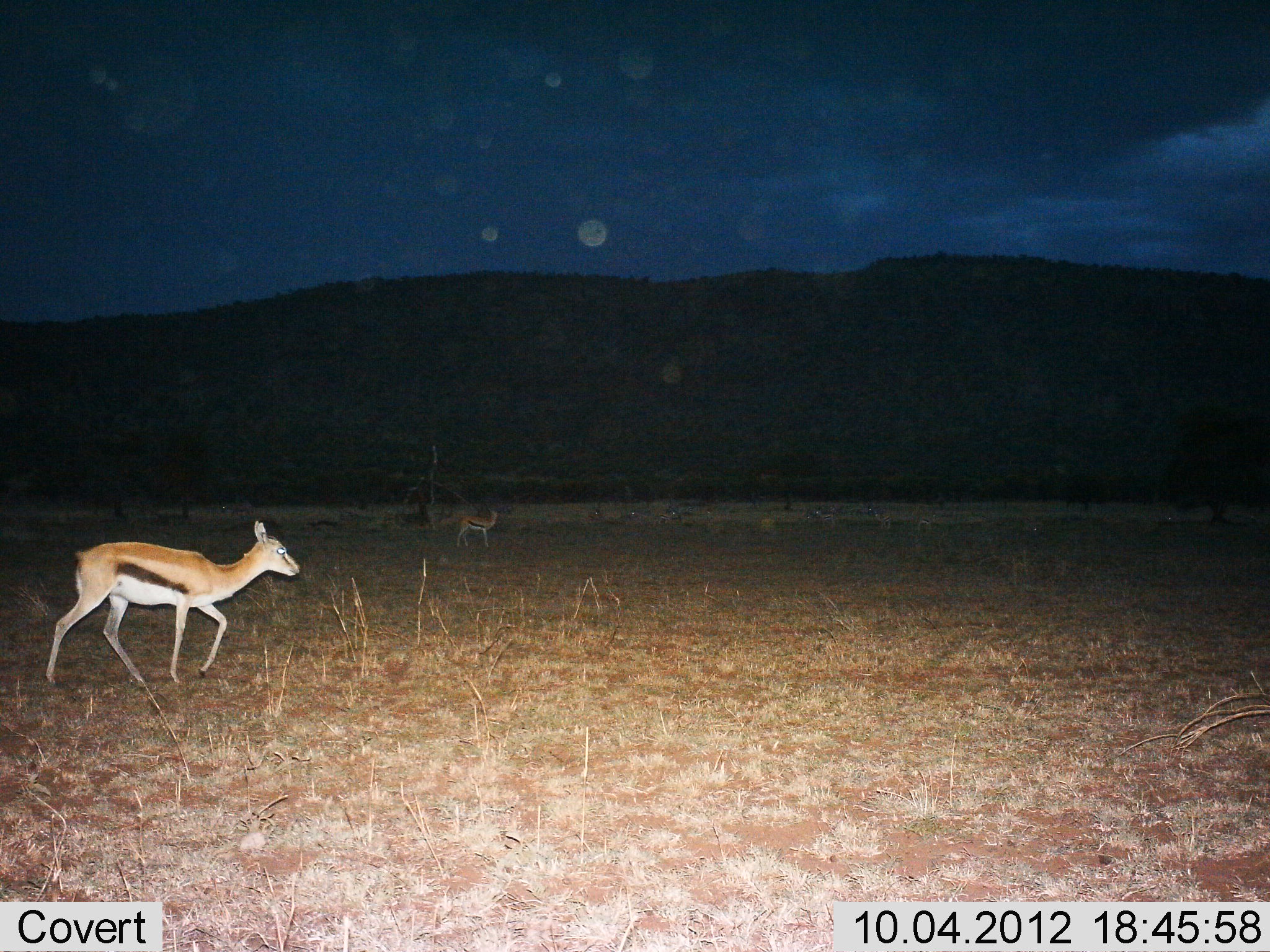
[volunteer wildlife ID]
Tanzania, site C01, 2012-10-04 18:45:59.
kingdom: Animalia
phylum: Chordata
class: Mammalia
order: Artiodactyla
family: Bovidae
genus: Eudorcas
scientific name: Eudorcas thomsonii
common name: thomson's gazelle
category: gazellethomsons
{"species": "gazellethomsons (thomson's gazelle) (Eudorcas thomsonii)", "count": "2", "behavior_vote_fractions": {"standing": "70%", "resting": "0%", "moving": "80%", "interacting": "0%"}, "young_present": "20%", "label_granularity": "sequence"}